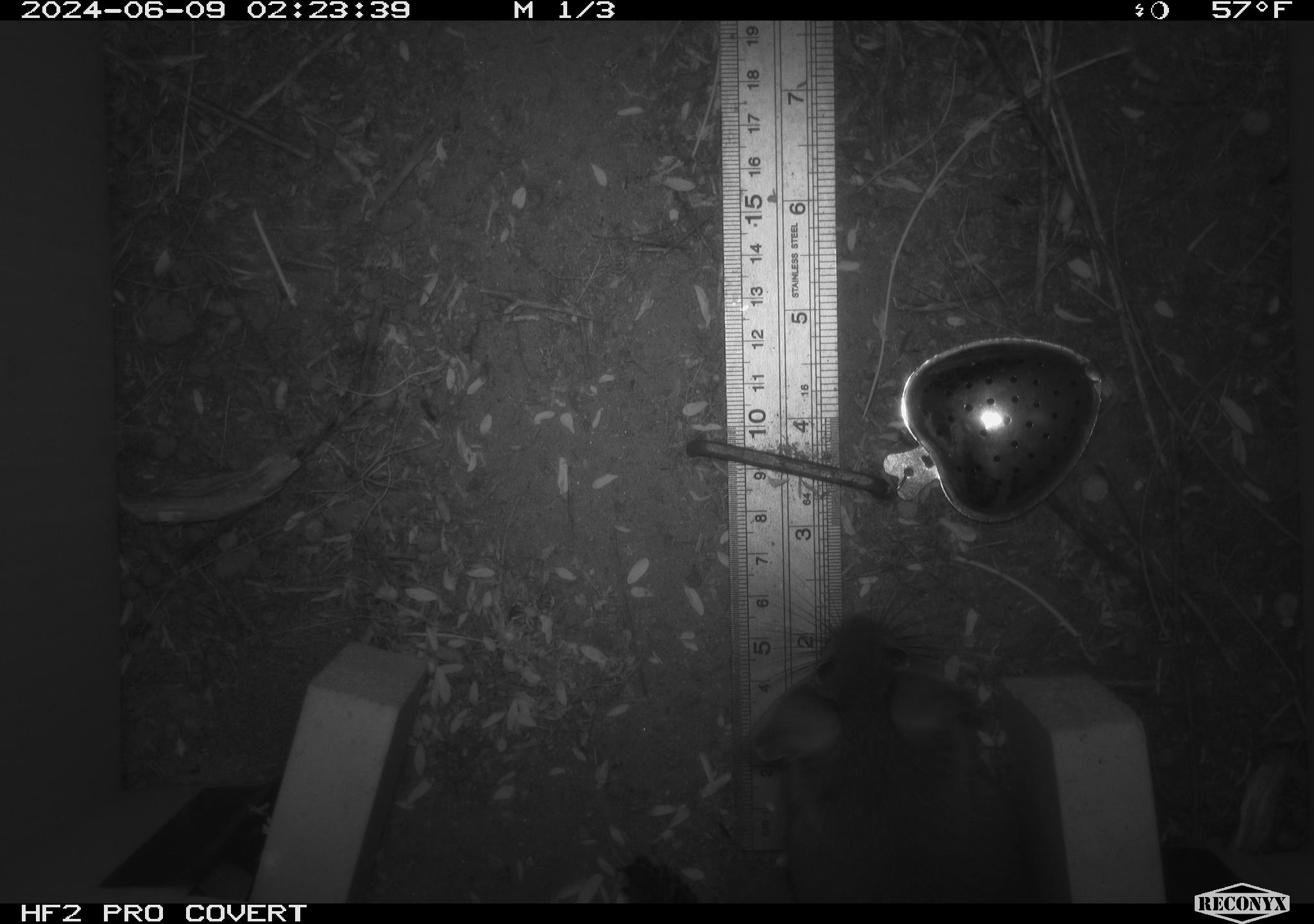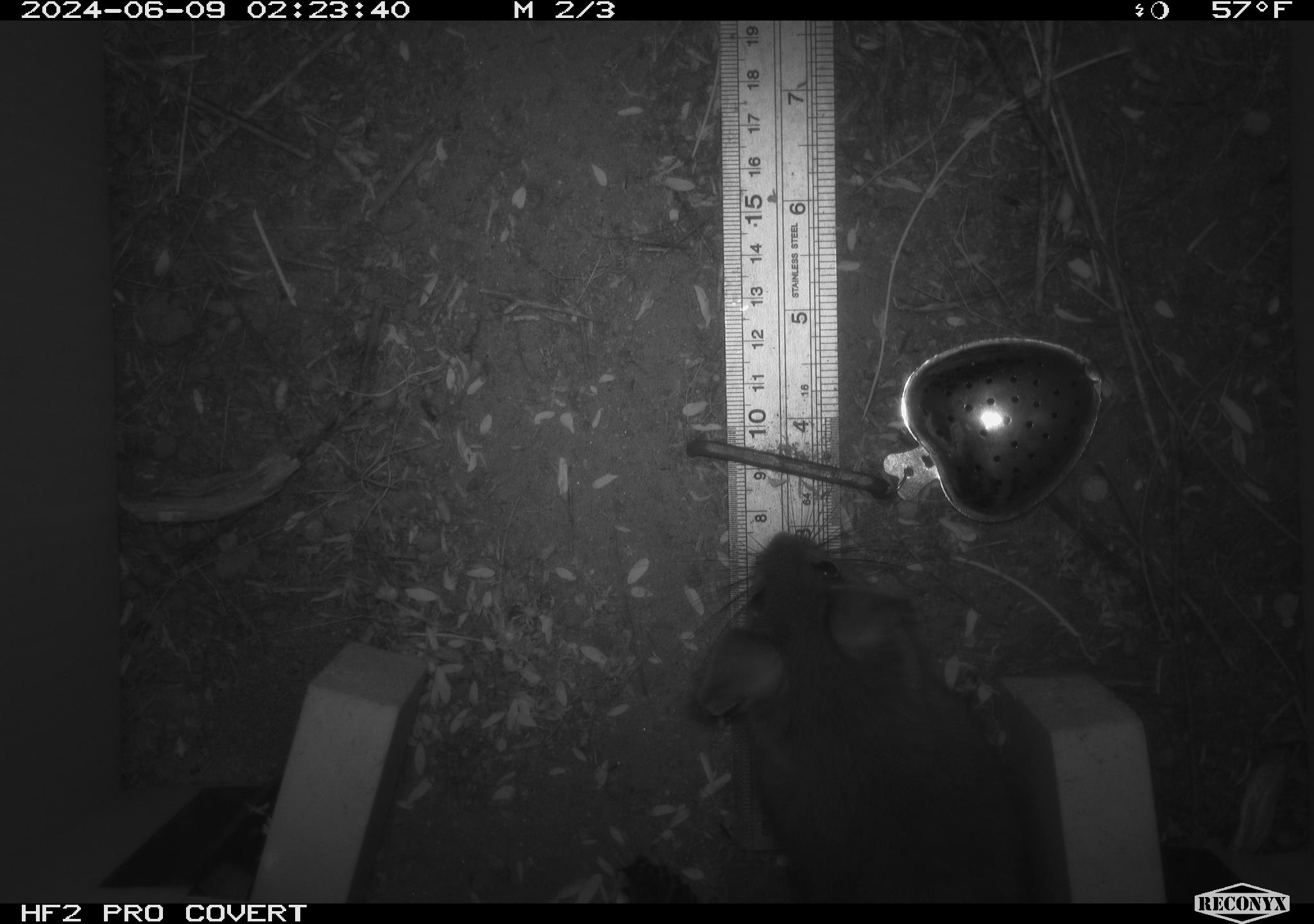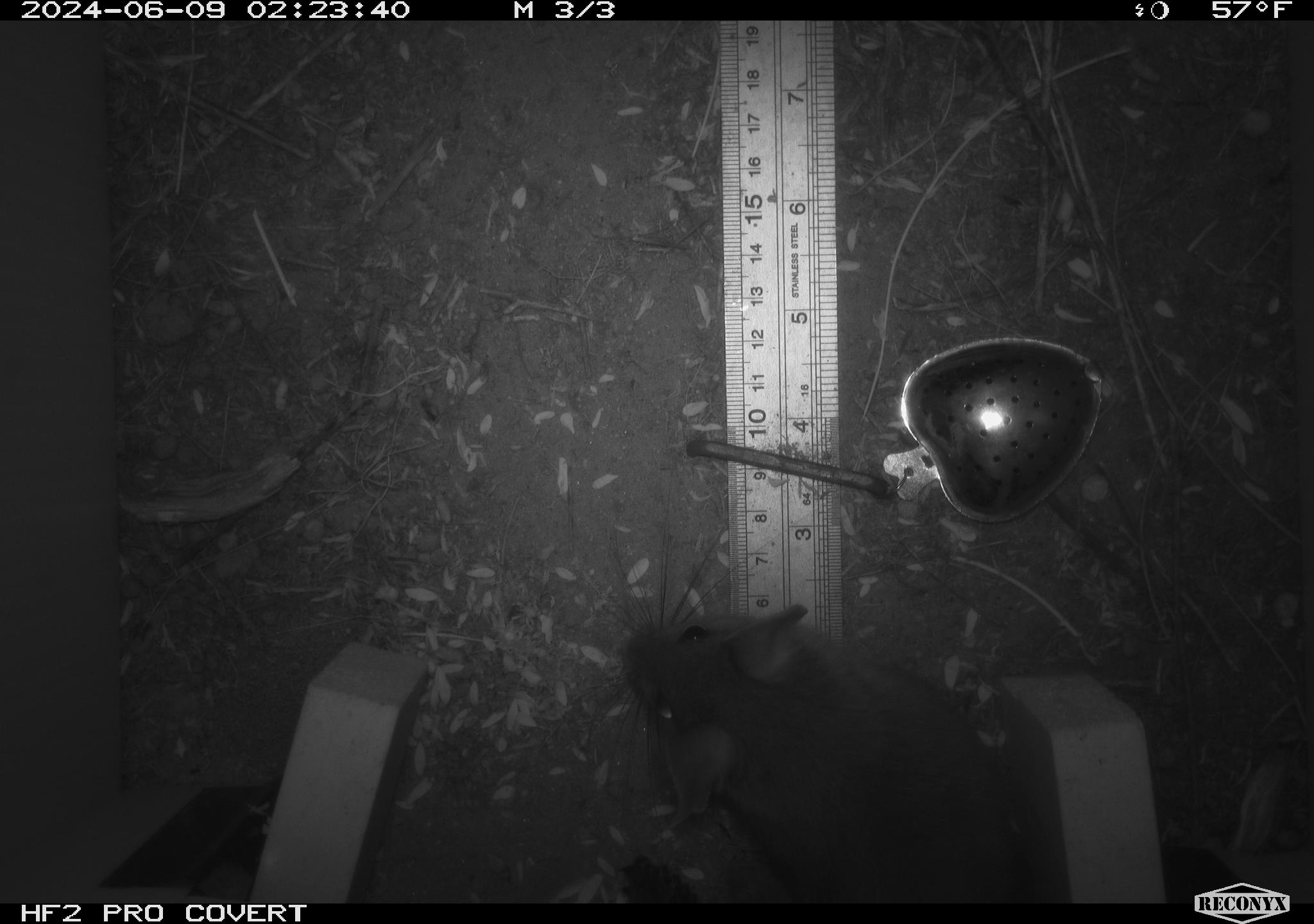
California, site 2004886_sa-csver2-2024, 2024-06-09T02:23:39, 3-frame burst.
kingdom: Animalia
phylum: Chordata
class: Mammalia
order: Rodentia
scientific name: Rodentia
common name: rodent